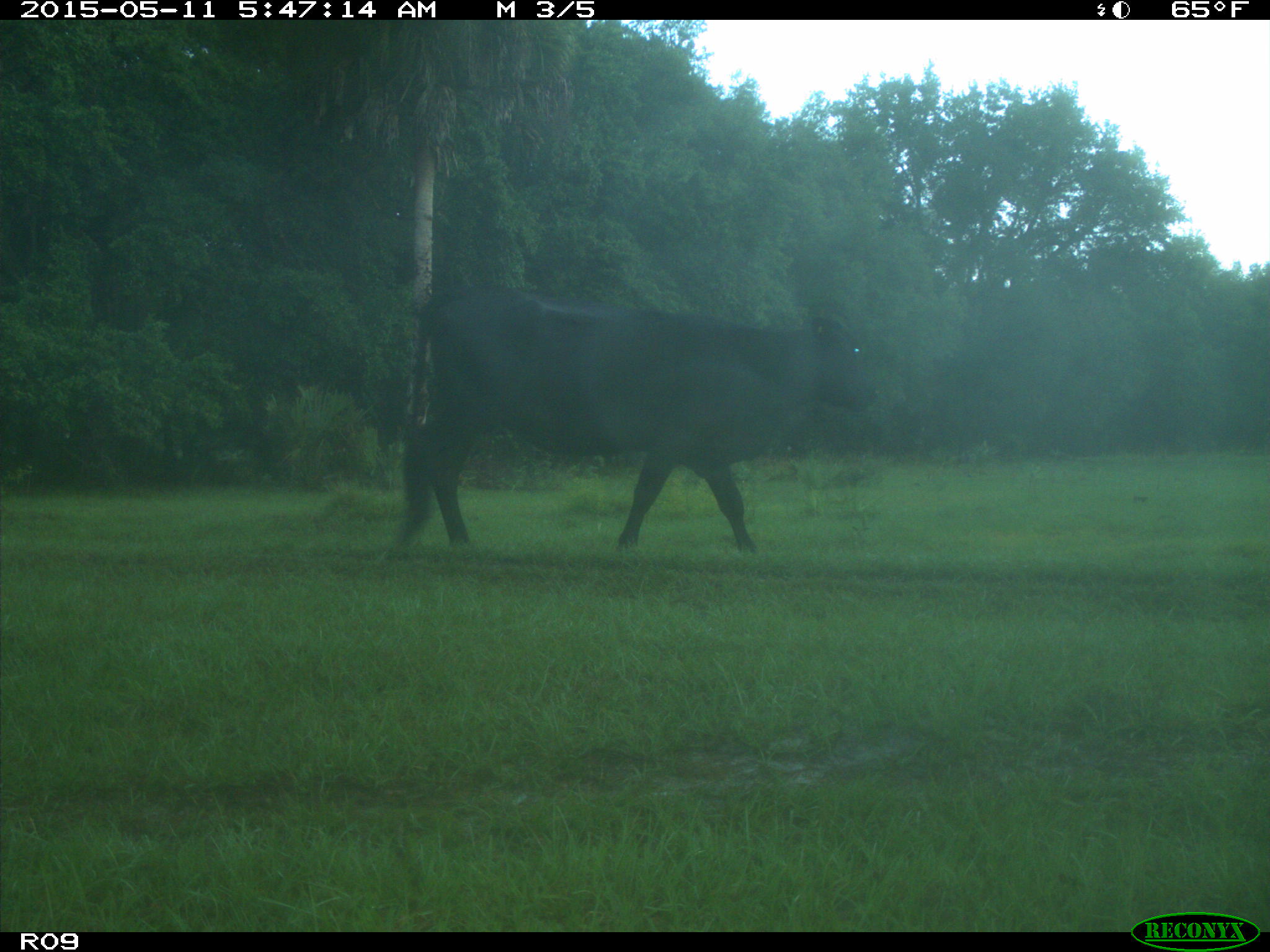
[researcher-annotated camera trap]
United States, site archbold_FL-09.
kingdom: Animalia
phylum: Chordata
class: Mammalia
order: Artiodactyla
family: Bovidae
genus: Bos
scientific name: Bos taurus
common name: domestic cow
Bos taurus (domestic cow).